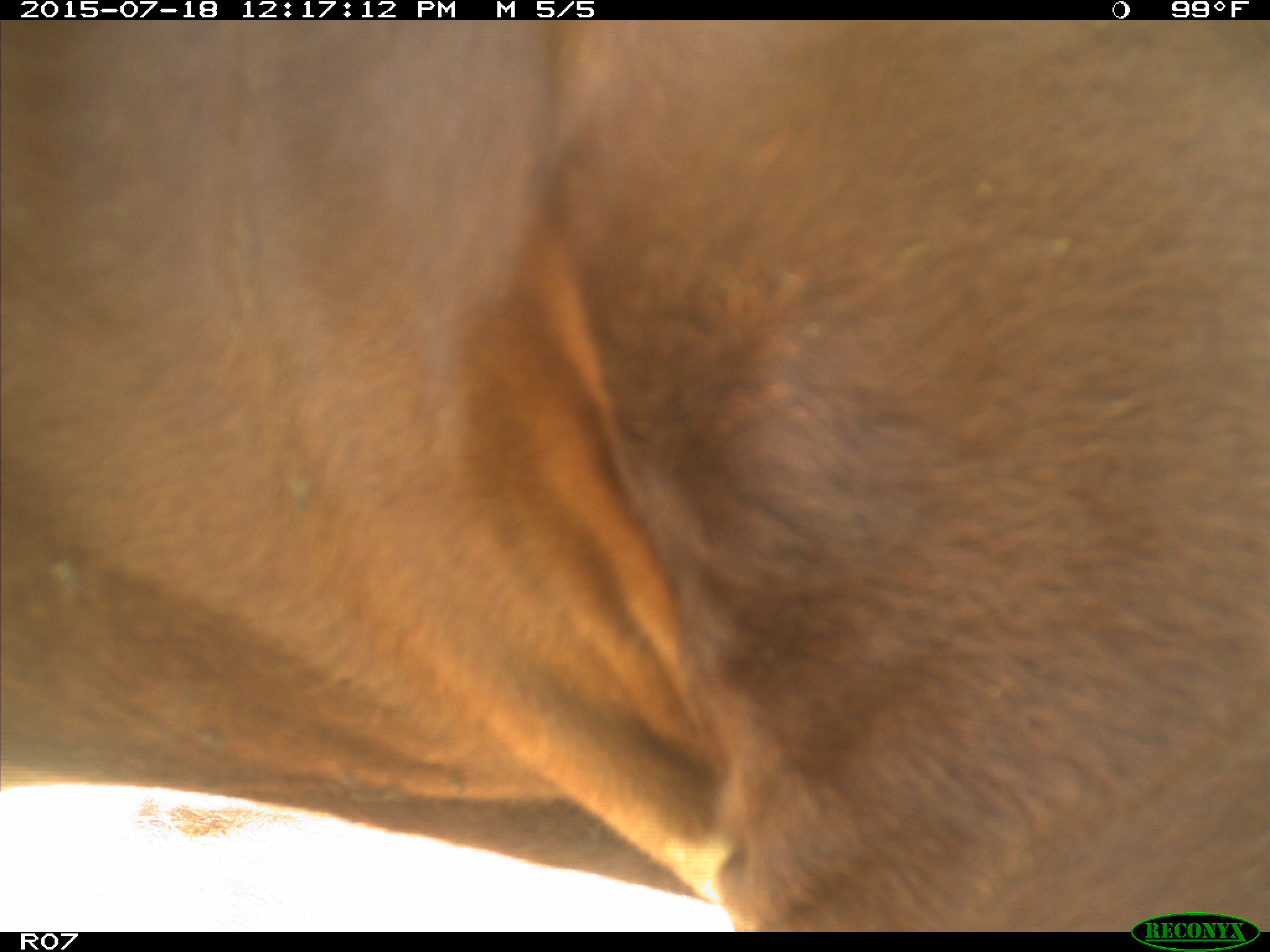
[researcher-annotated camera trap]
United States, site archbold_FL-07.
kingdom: Animalia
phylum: Chordata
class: Mammalia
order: Artiodactyla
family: Bovidae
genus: Bos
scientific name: Bos taurus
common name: domestic cow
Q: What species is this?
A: Bos taurus (domestic cow).